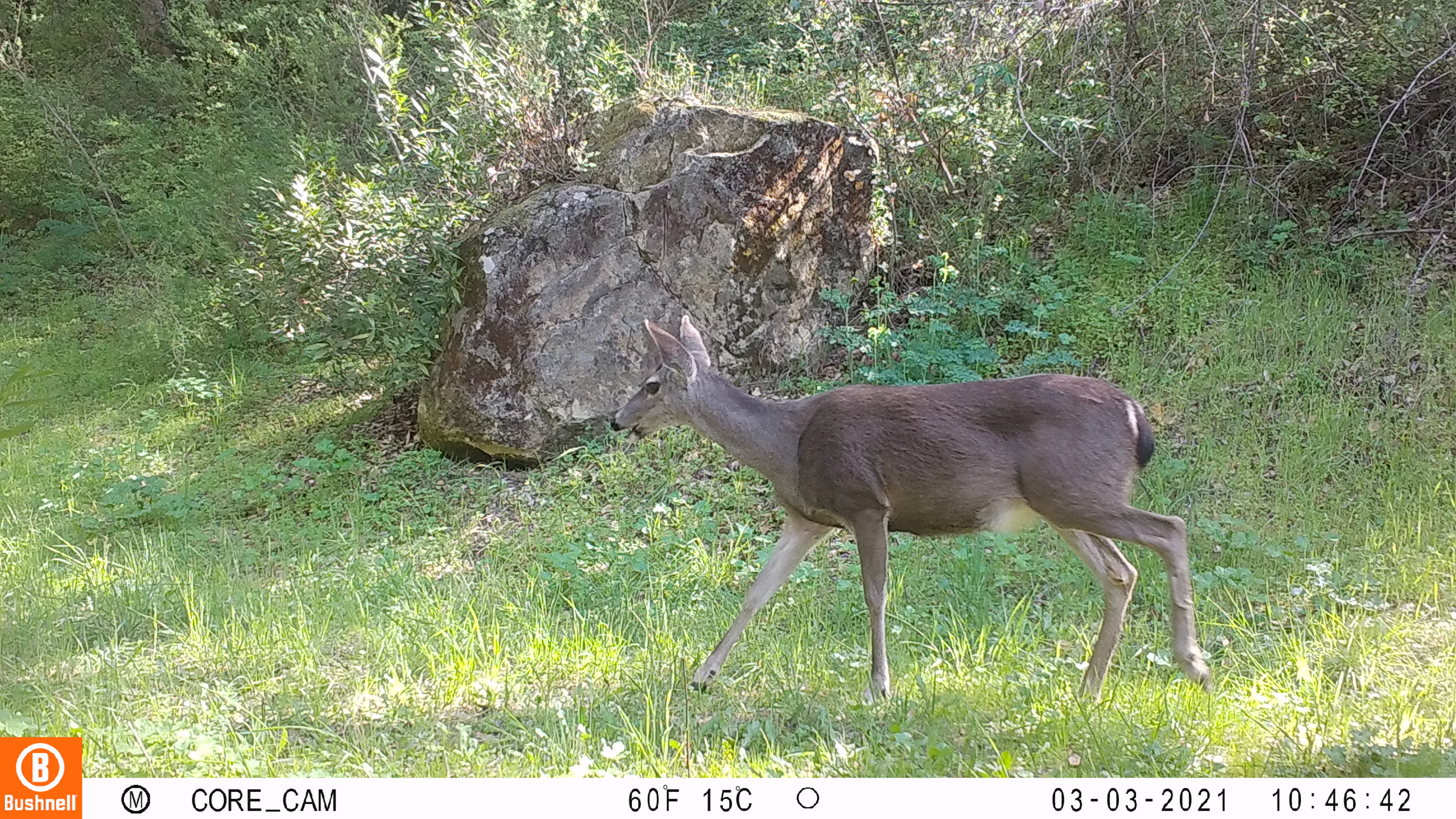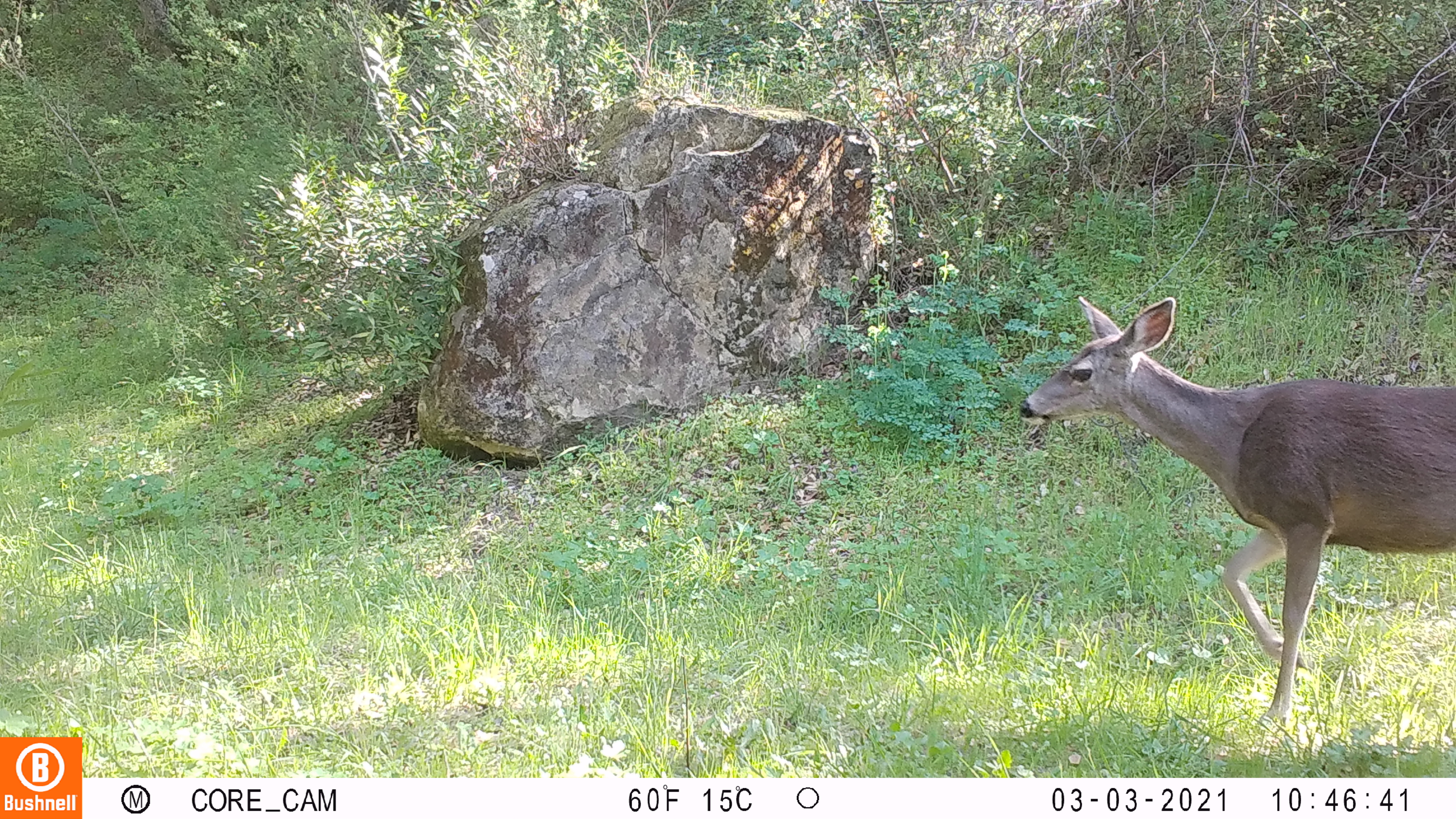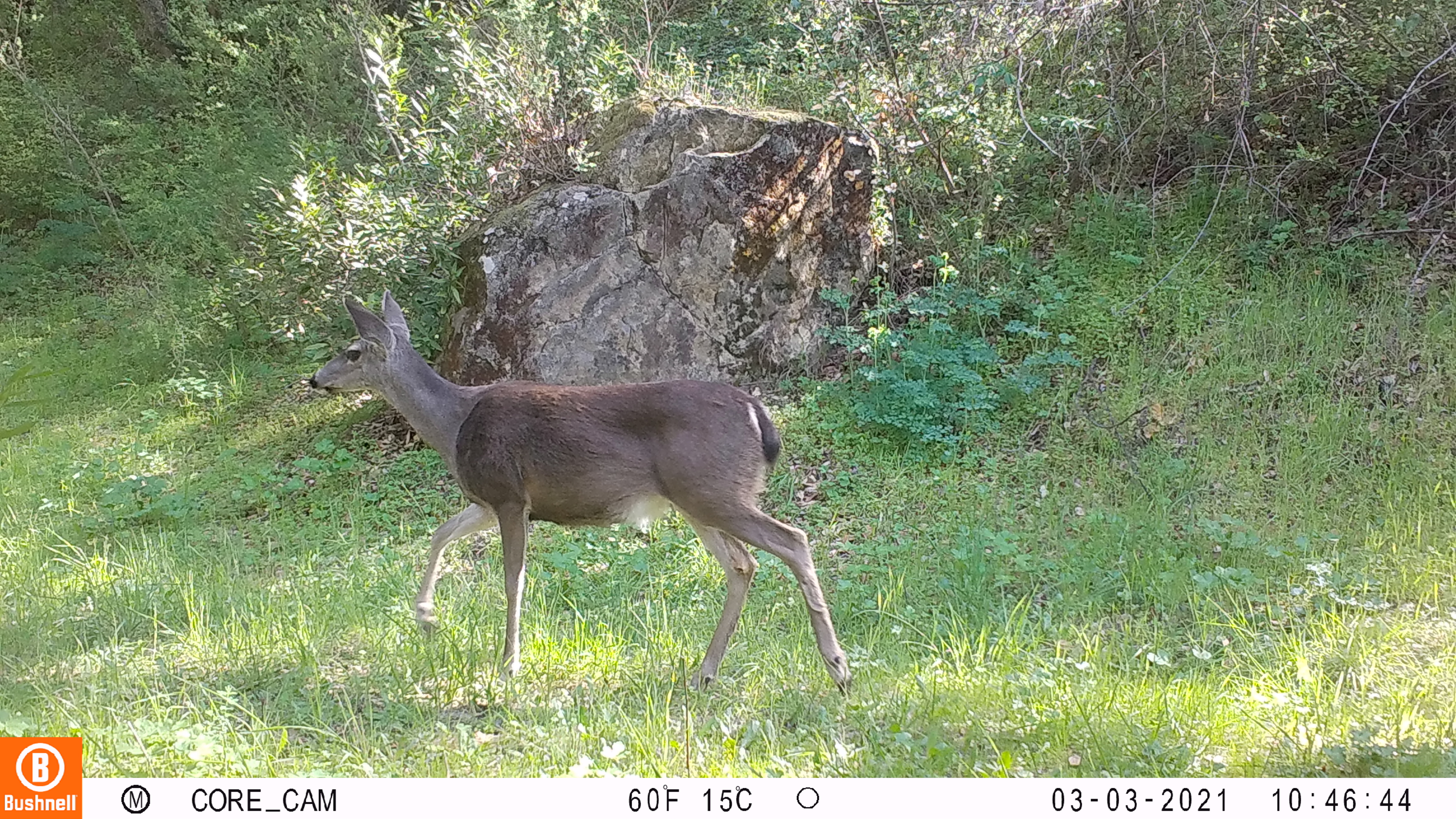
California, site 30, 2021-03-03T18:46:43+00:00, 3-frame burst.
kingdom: Animalia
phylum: Chordata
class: Mammalia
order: Artiodactyla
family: Cervidae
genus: Odocoileus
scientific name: Odocoileus hemionus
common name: mule deer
Mule deer (Odocoileus hemionus).